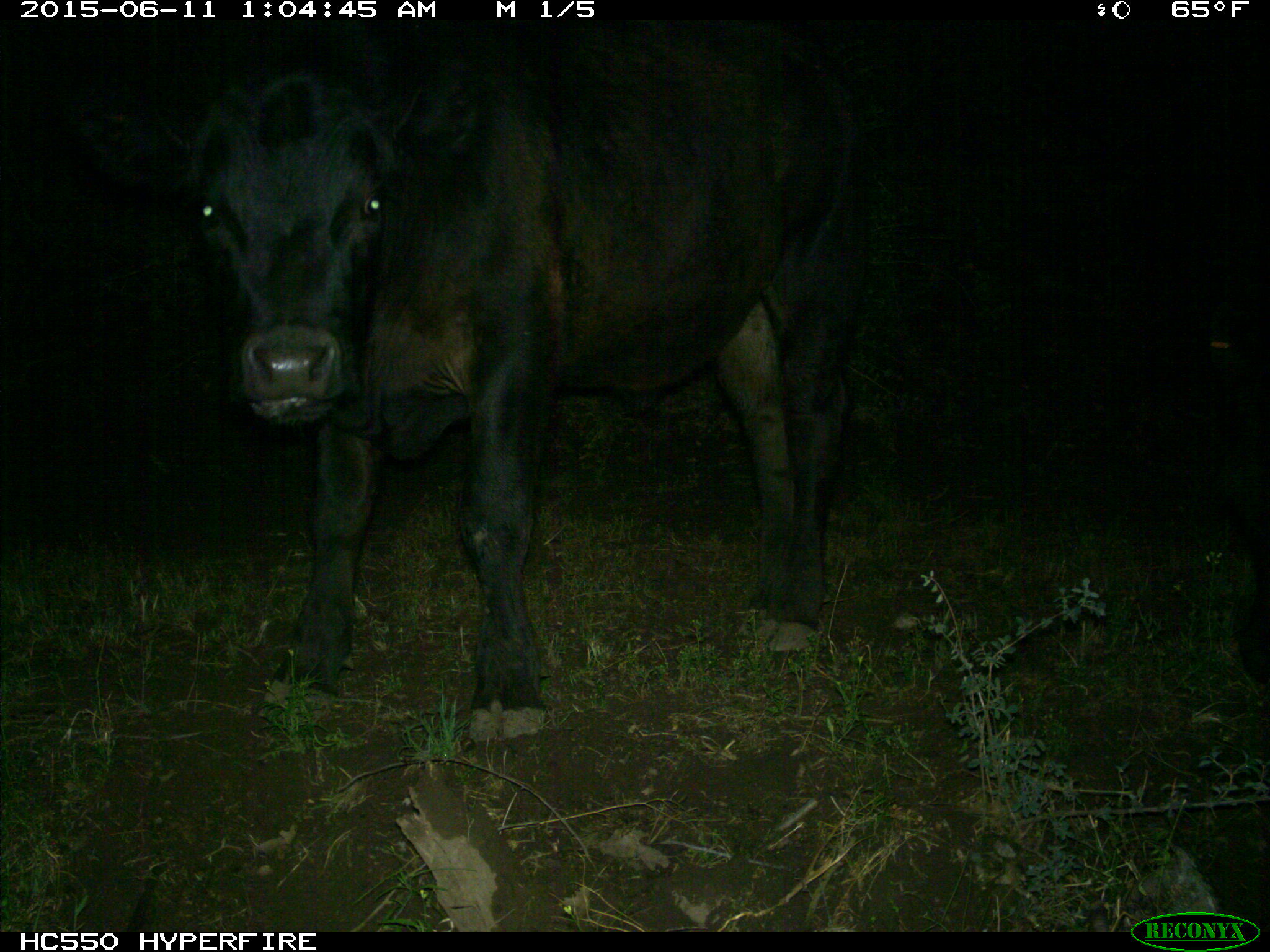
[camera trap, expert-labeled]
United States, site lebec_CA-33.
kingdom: Animalia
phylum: Chordata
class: Mammalia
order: Artiodactyla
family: Bovidae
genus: Bos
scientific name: Bos taurus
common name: domestic cow